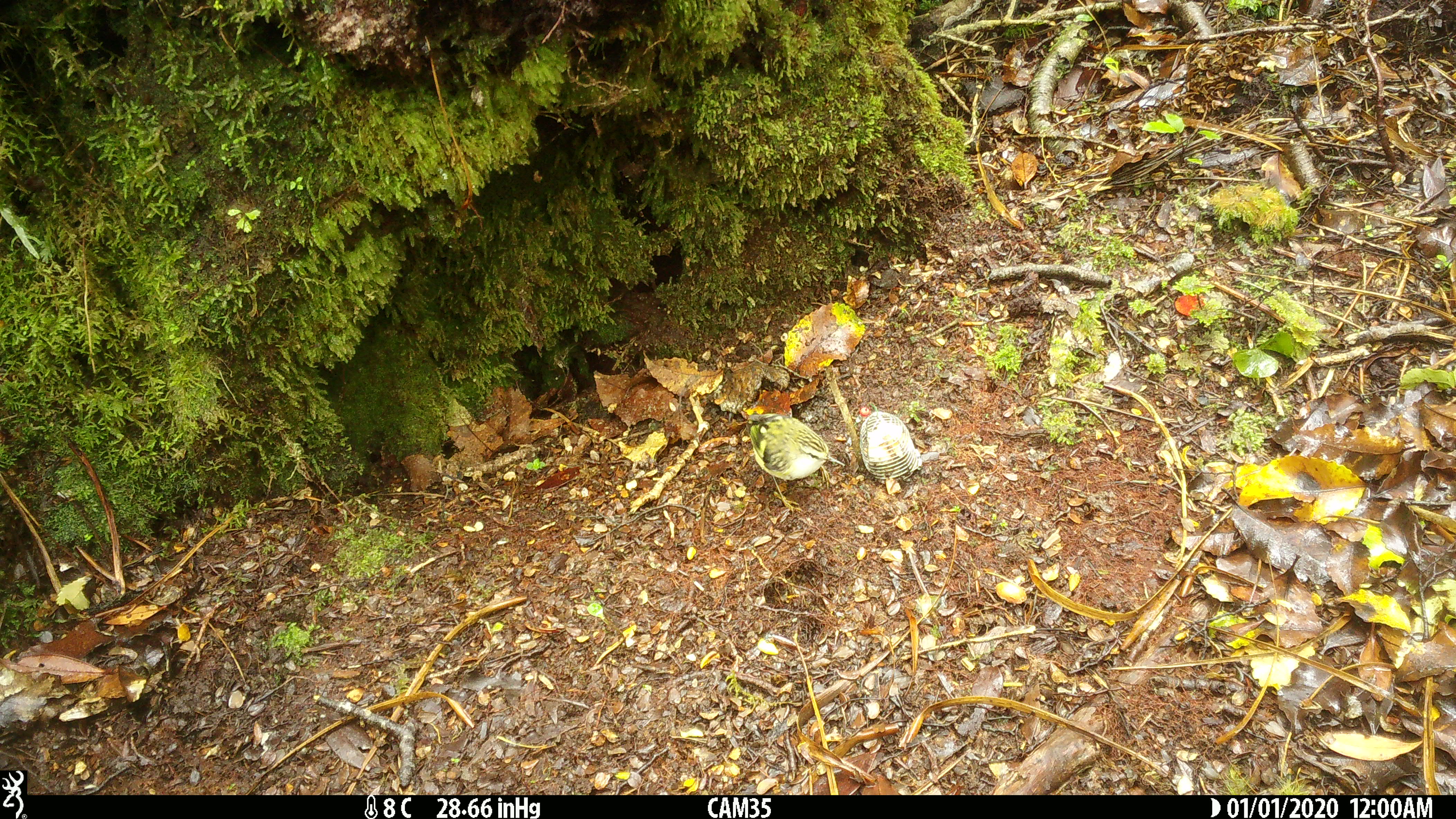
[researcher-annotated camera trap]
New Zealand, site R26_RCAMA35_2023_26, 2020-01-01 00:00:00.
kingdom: Animalia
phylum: Chordata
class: Aves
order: Passeriformes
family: Acanthisittidae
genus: Acanthisitta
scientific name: Acanthisitta chloris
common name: rifleman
Rifleman (Acanthisitta chloris).